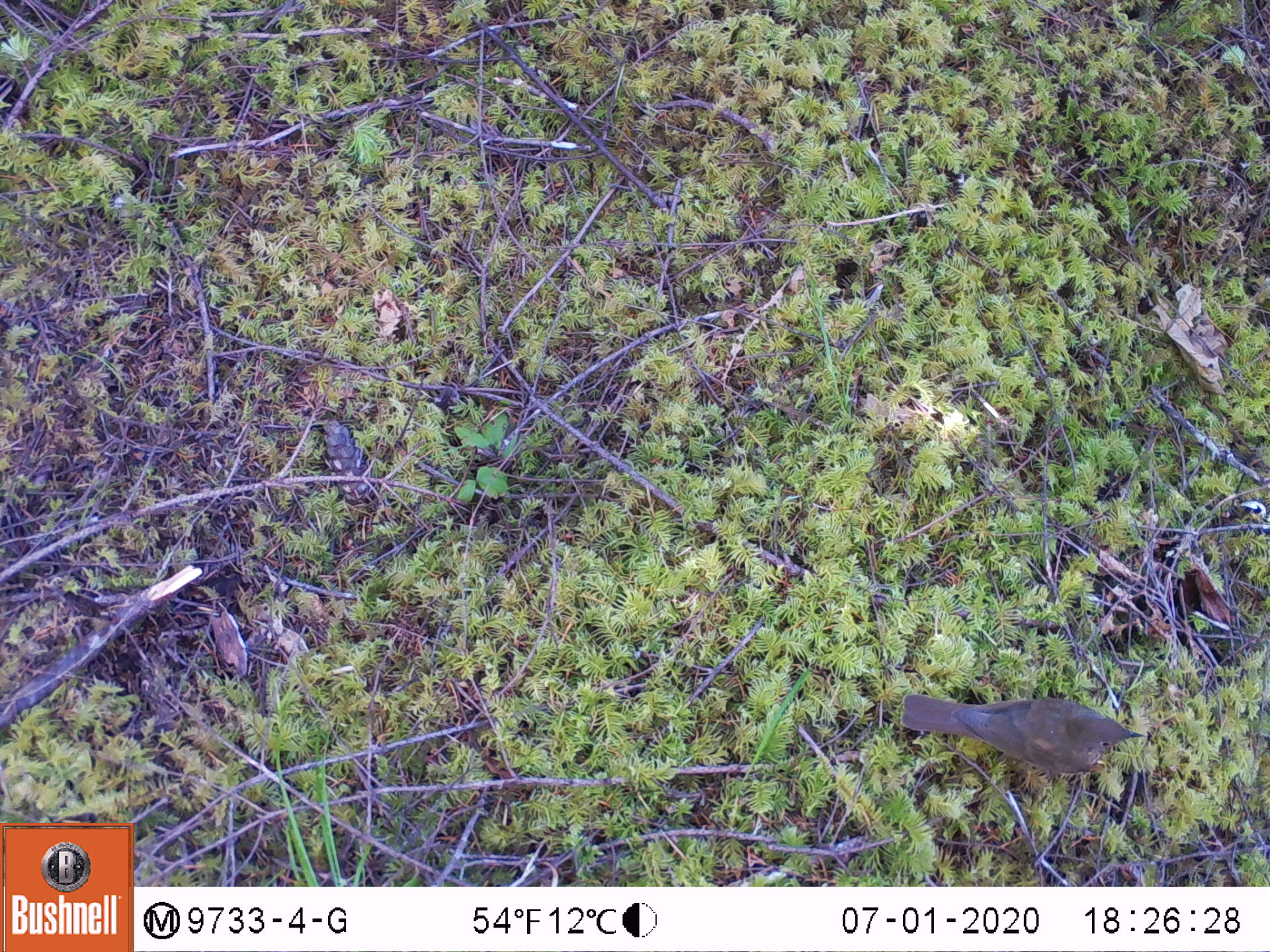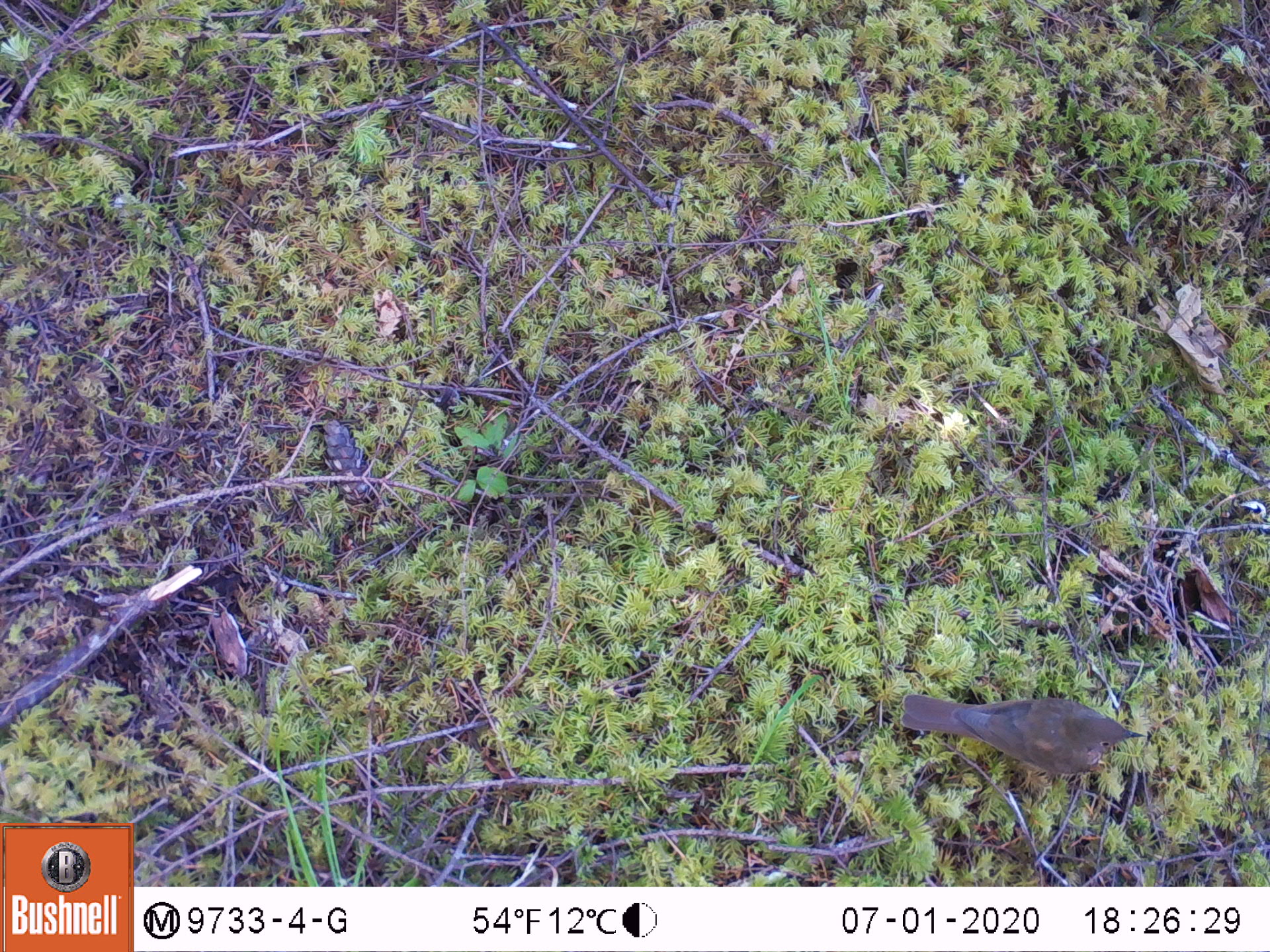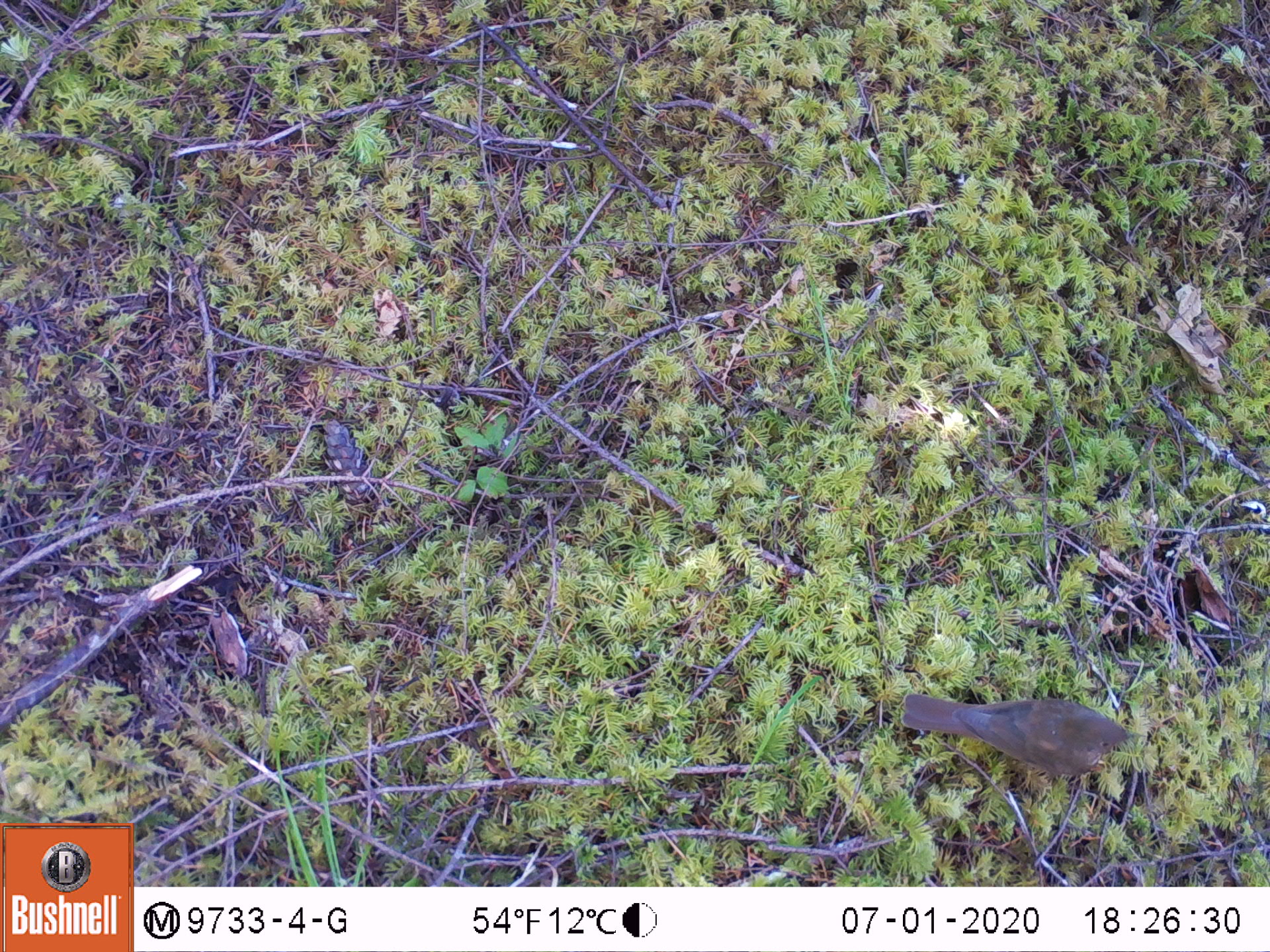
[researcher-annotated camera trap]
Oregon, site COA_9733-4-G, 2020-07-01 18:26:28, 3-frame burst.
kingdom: Animalia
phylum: Chordata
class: Aves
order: Passeriformes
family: Turdidae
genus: Catharus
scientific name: Catharus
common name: brown thrushes and nightingale-thrushes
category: catharus species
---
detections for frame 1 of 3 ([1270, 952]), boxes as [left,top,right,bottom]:
catharus species: [898,689,1145,773]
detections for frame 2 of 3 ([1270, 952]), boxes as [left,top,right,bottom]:
catharus species: [892,692,1147,777]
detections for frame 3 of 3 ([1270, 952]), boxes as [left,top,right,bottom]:
catharus species: [903,684,1143,777]